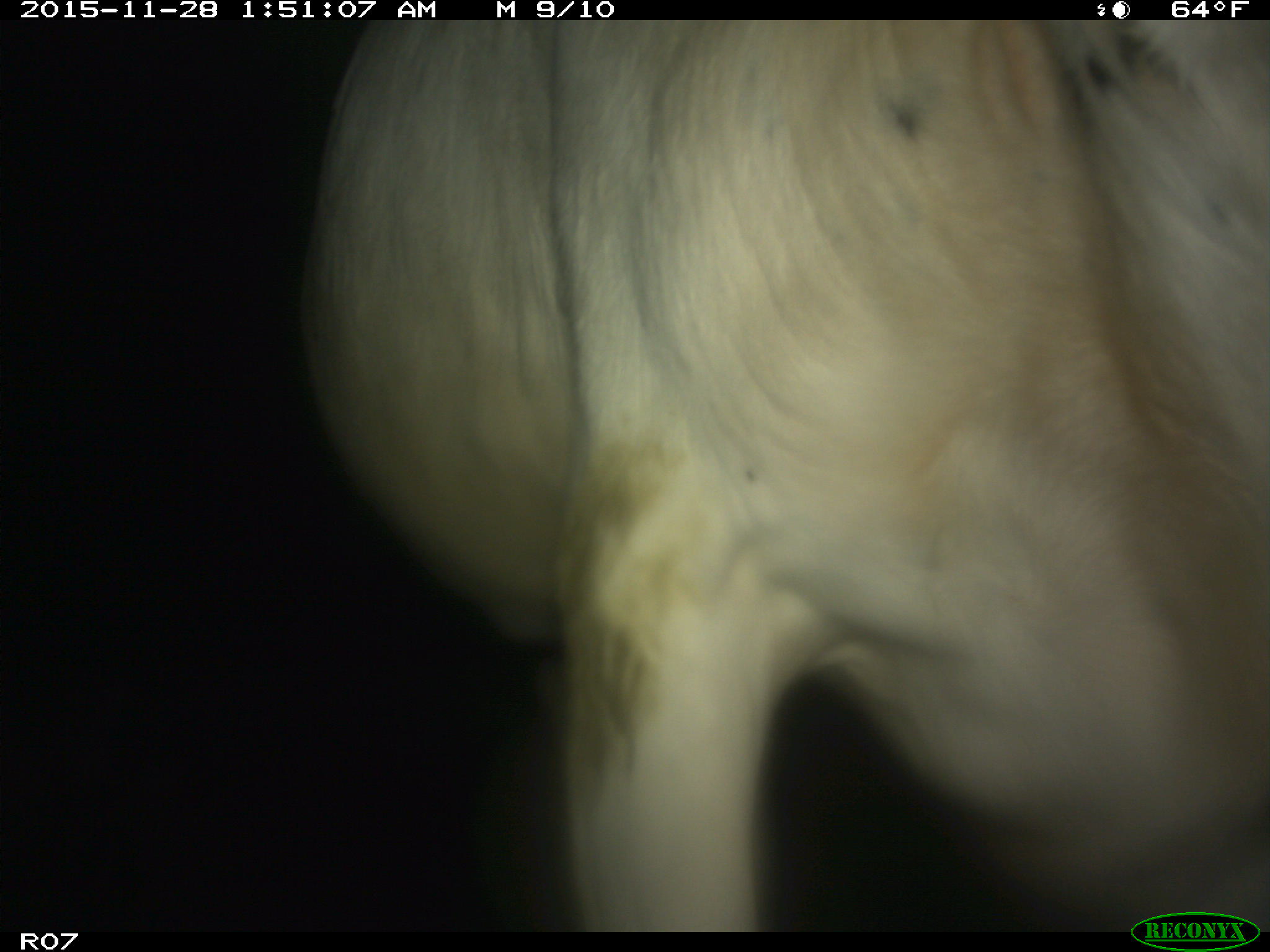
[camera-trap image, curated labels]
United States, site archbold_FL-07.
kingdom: Animalia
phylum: Chordata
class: Mammalia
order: Artiodactyla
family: Bovidae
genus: Bos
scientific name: Bos taurus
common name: domestic cow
Bos taurus (domestic cow).